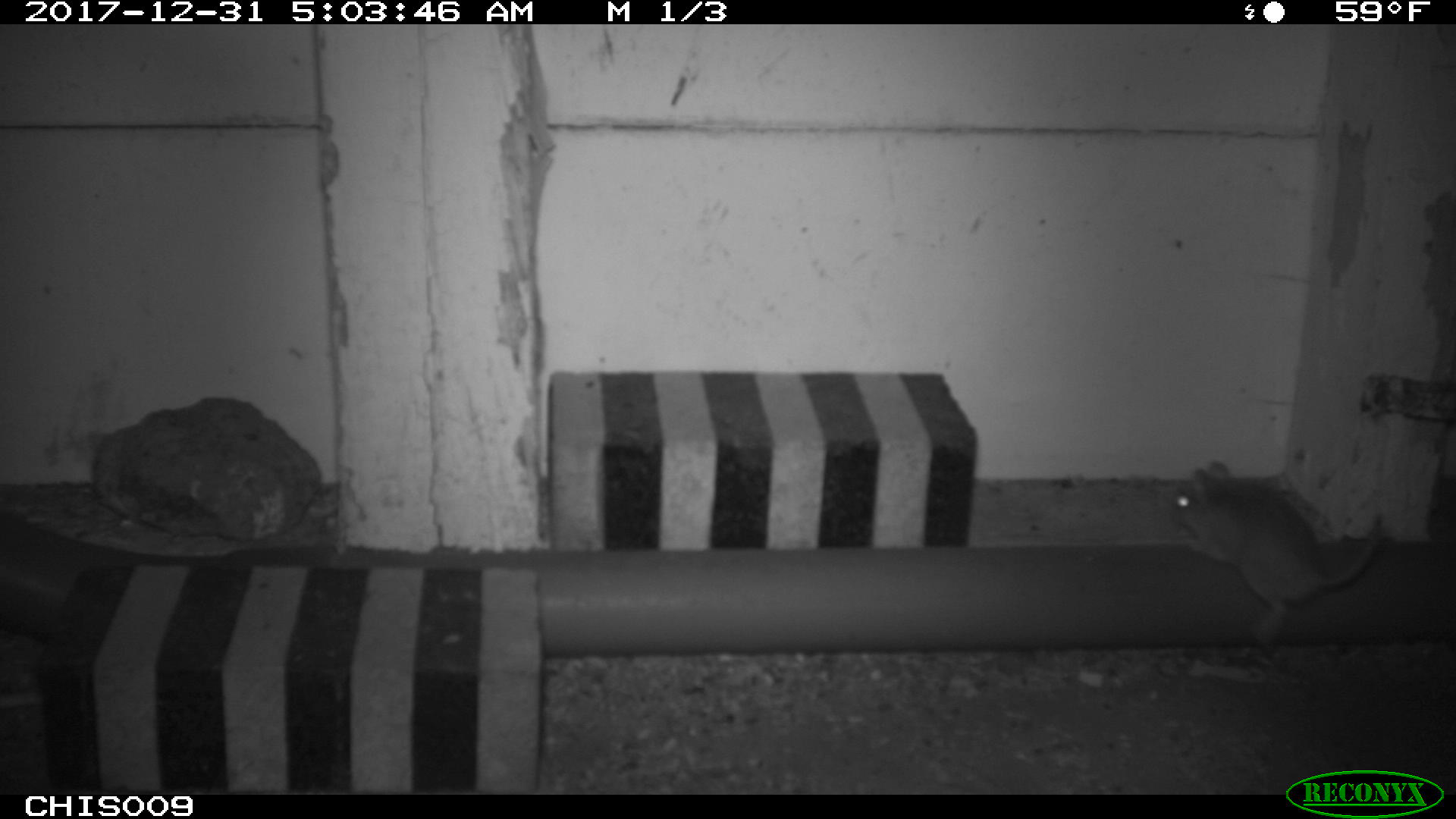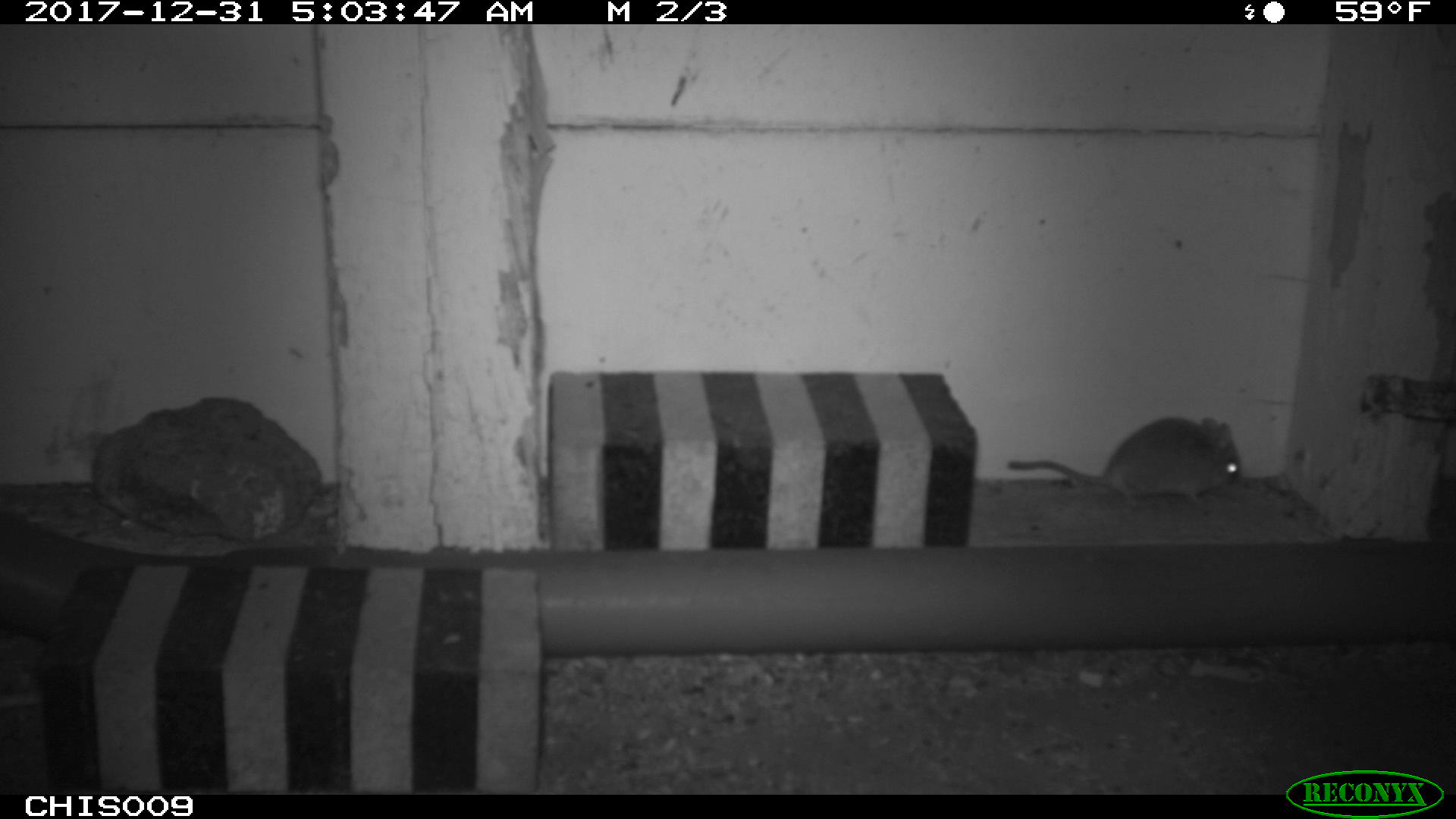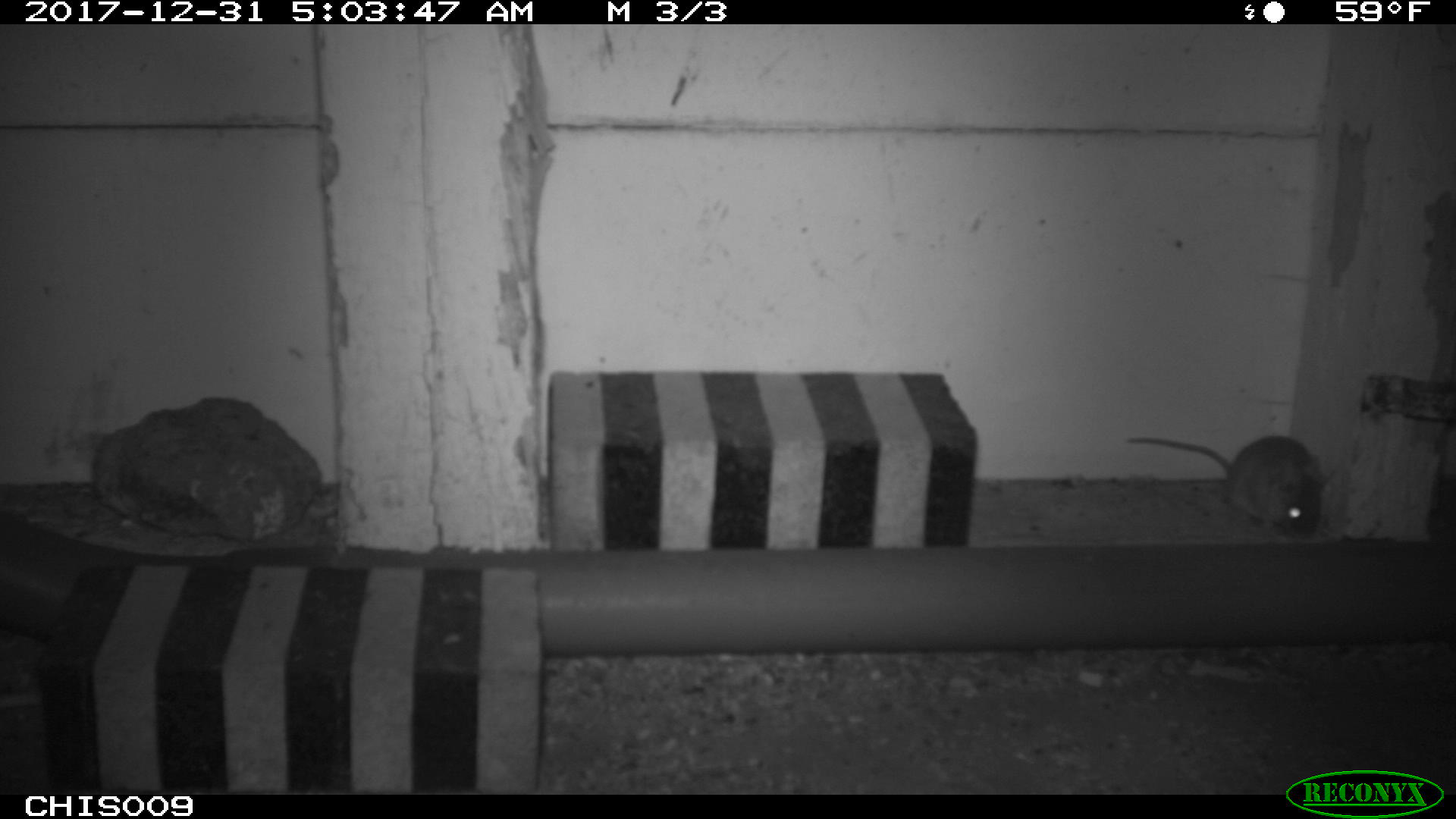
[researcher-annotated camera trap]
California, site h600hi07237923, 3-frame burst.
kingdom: Animalia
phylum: Chordata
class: Mammalia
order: Rodentia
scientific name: Rodentia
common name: rodent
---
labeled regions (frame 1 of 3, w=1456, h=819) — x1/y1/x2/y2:
rodent: 1172/460/1382/642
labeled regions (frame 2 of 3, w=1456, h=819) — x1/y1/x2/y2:
rodent: 1007/417/1239/506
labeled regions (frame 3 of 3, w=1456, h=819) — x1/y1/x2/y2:
rodent: 1124/433/1325/536